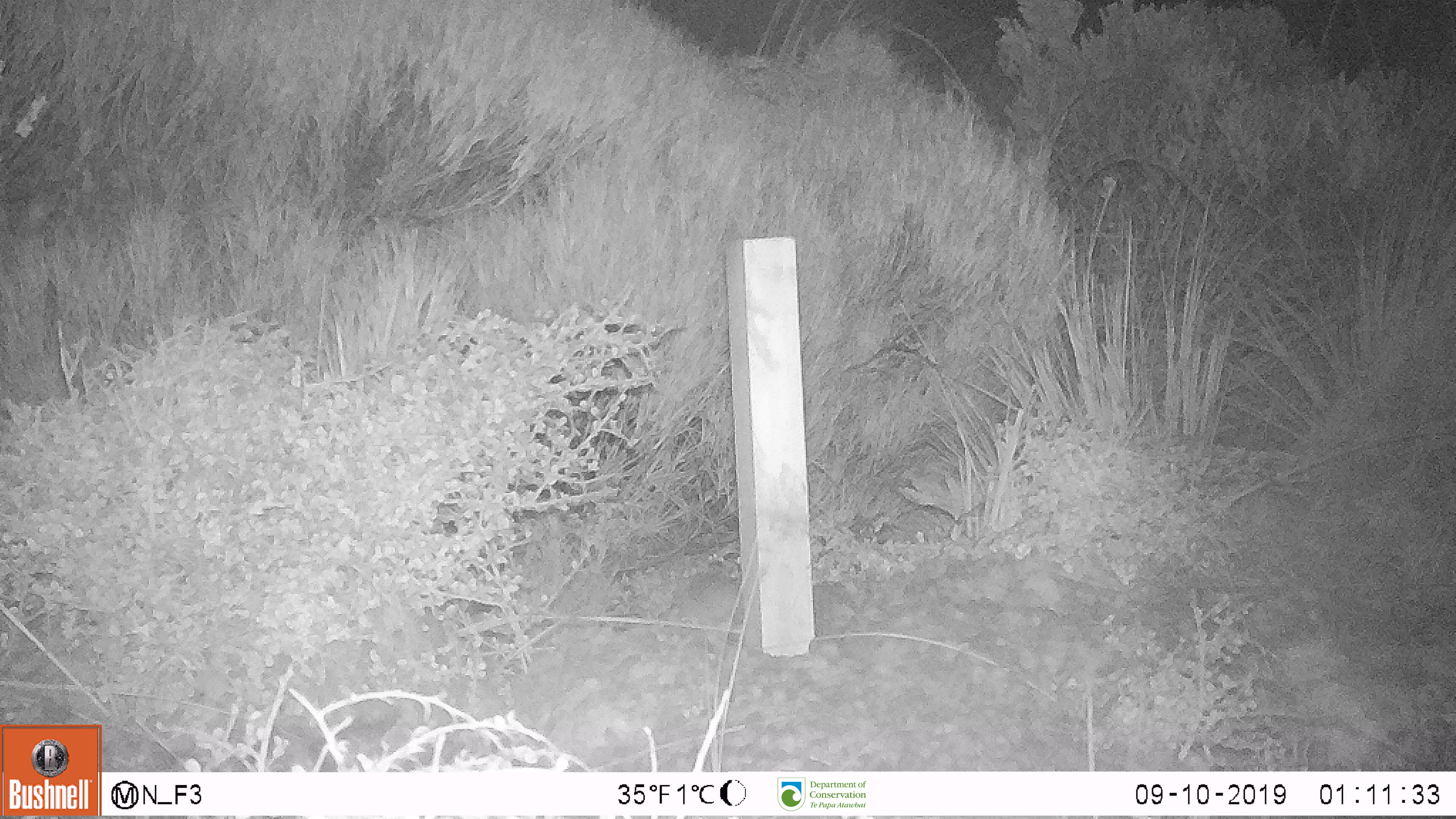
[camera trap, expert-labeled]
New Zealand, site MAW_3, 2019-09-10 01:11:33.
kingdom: Animalia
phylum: Chordata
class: Mammalia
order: Rodentia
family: Muridae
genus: Mus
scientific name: Mus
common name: mouse